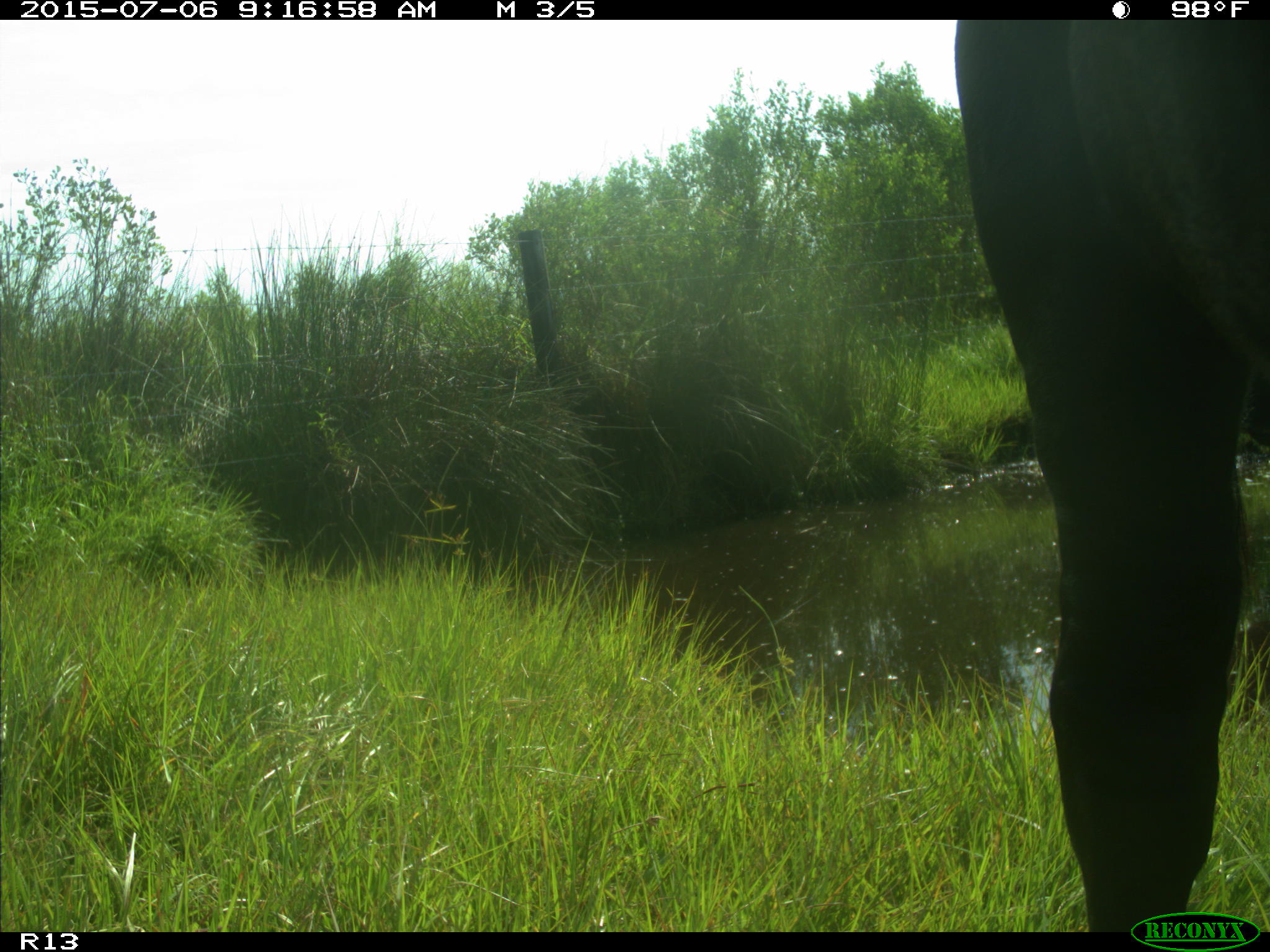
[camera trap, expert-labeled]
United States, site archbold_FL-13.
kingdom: Animalia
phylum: Chordata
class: Mammalia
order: Artiodactyla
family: Bovidae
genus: Bos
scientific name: Bos taurus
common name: domestic cow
Bos taurus (domestic cow).